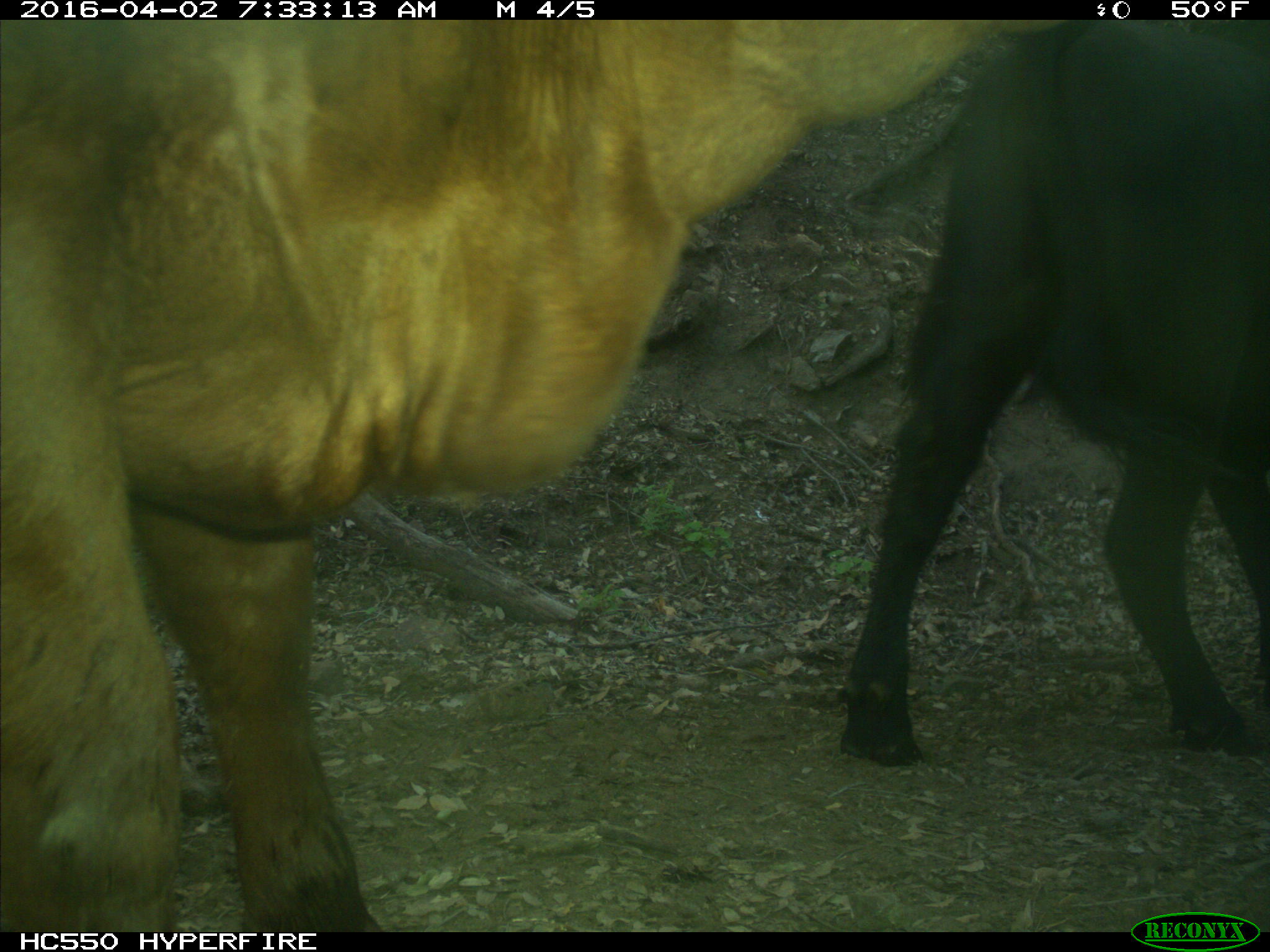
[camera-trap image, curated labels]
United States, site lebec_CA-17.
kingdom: Animalia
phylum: Chordata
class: Mammalia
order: Artiodactyla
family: Bovidae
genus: Bos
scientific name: Bos taurus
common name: domestic cow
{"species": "Bos taurus (domestic cow)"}